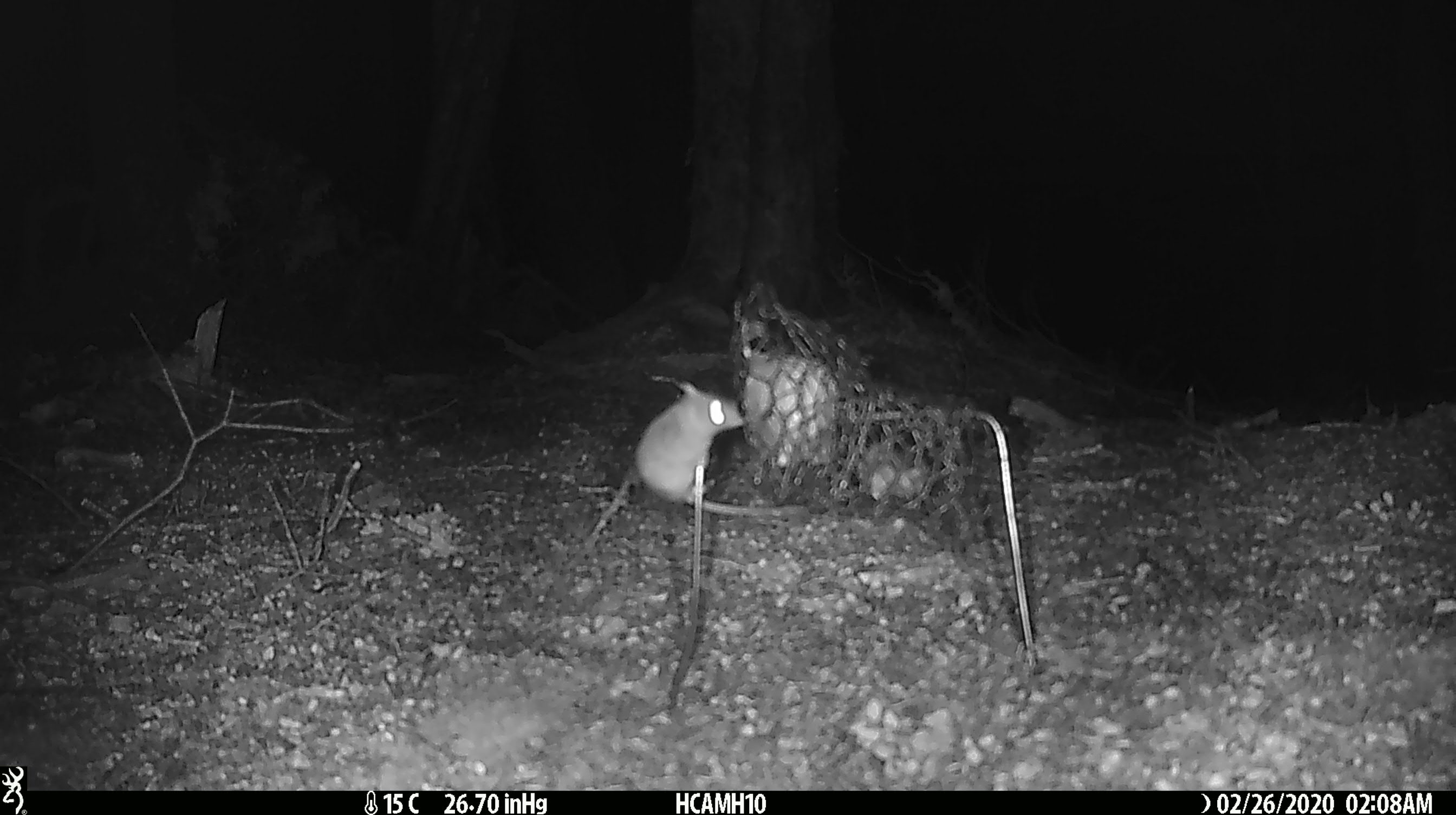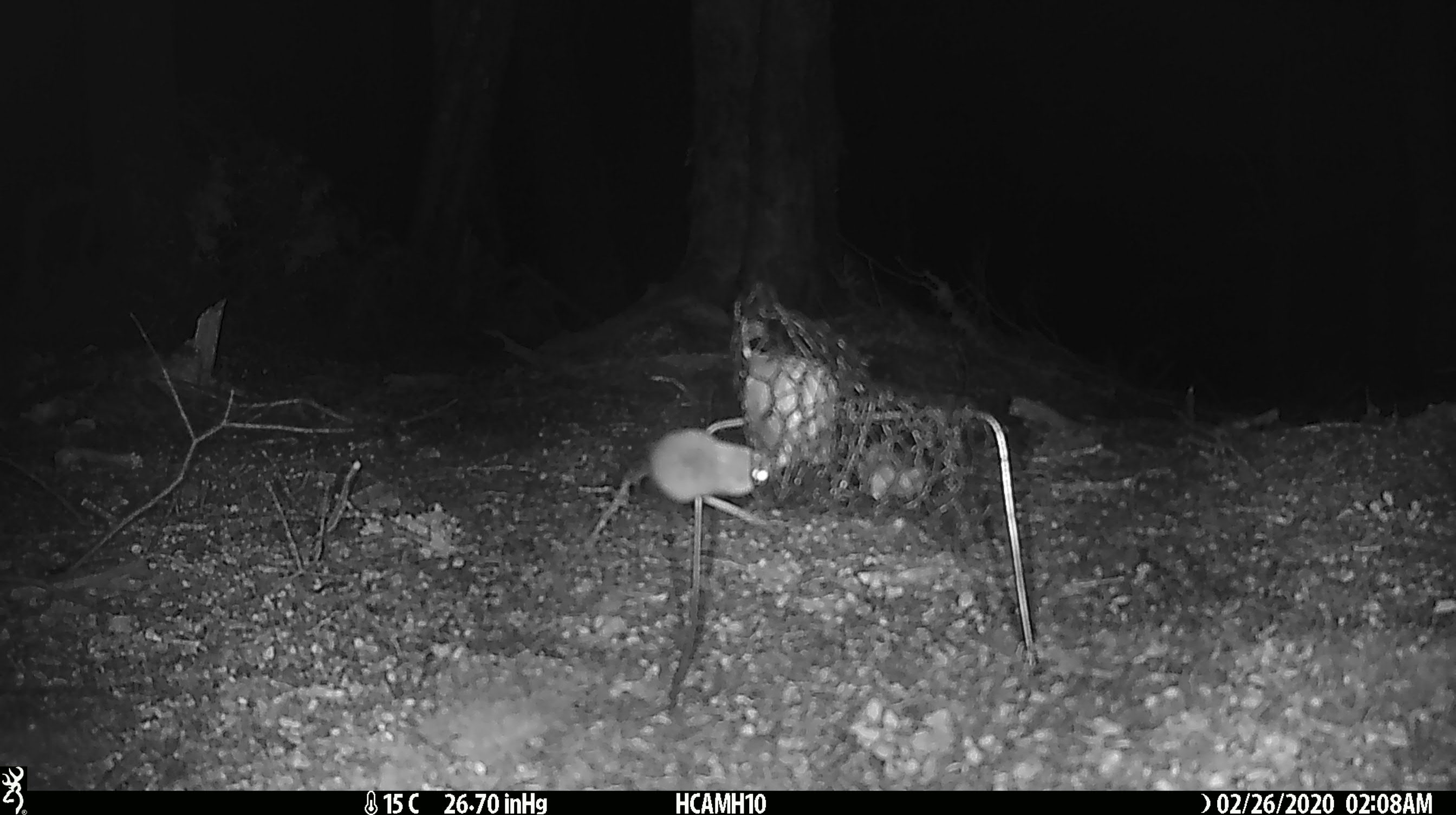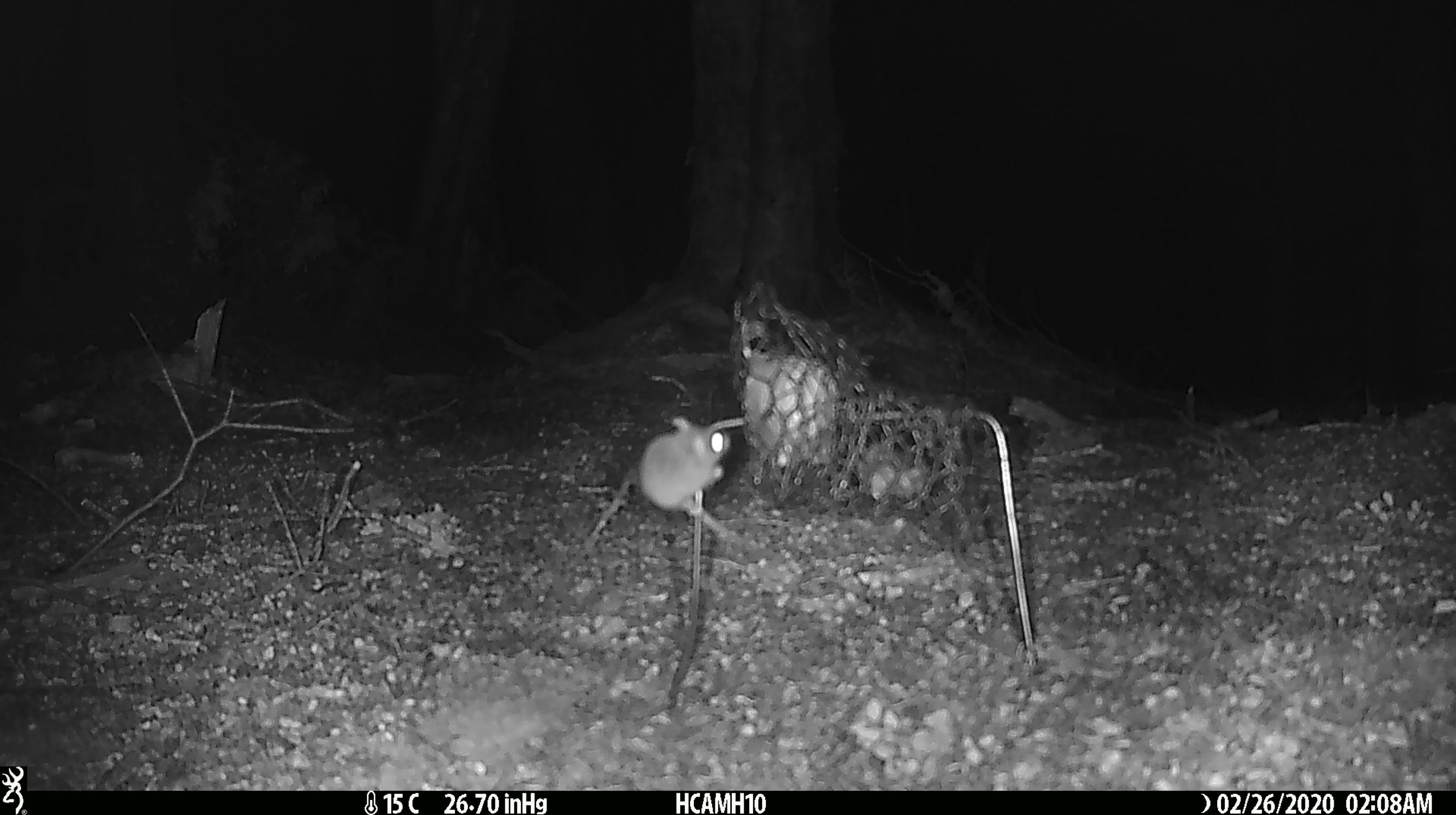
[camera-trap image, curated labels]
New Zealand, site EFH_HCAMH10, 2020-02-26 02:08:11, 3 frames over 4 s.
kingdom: Animalia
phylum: Chordata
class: Mammalia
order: Rodentia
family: Muridae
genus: Mus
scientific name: Mus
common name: mouse